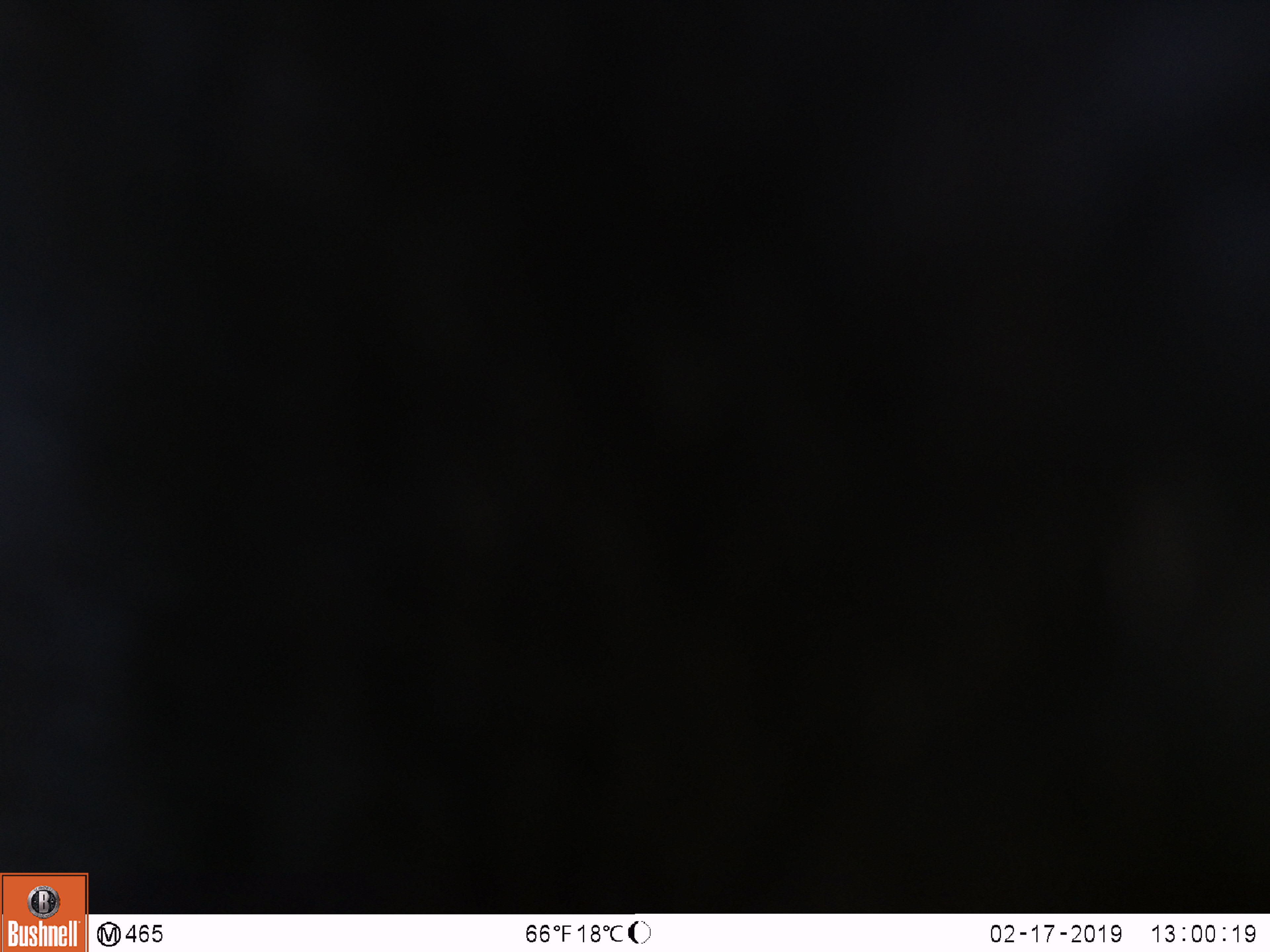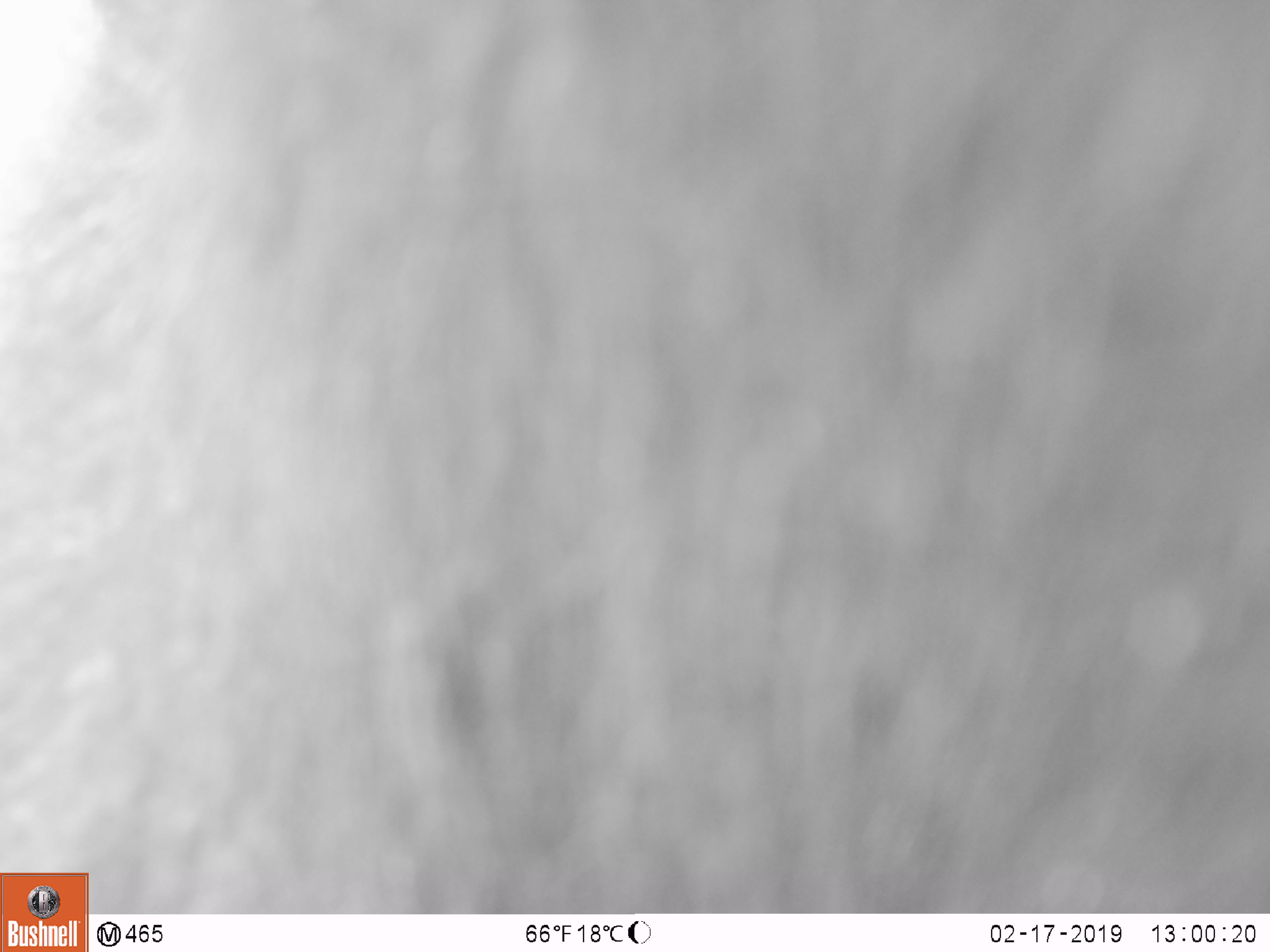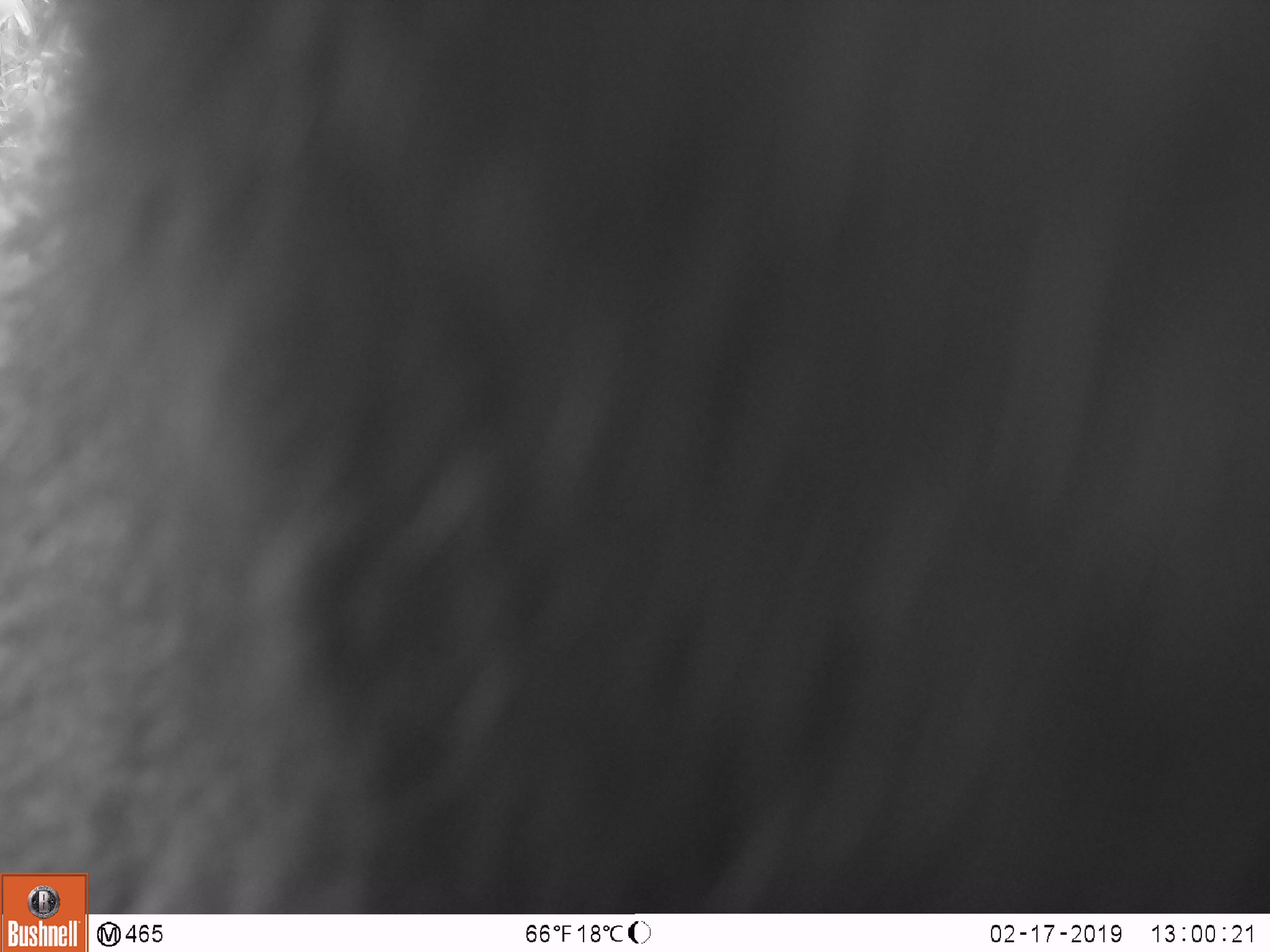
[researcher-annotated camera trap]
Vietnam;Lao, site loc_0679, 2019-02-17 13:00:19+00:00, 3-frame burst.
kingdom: Animalia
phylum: Chordata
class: Mammalia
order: Artiodactyla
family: Bovidae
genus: Capricornis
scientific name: Capricornis sumatraensis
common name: chinese serow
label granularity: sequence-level